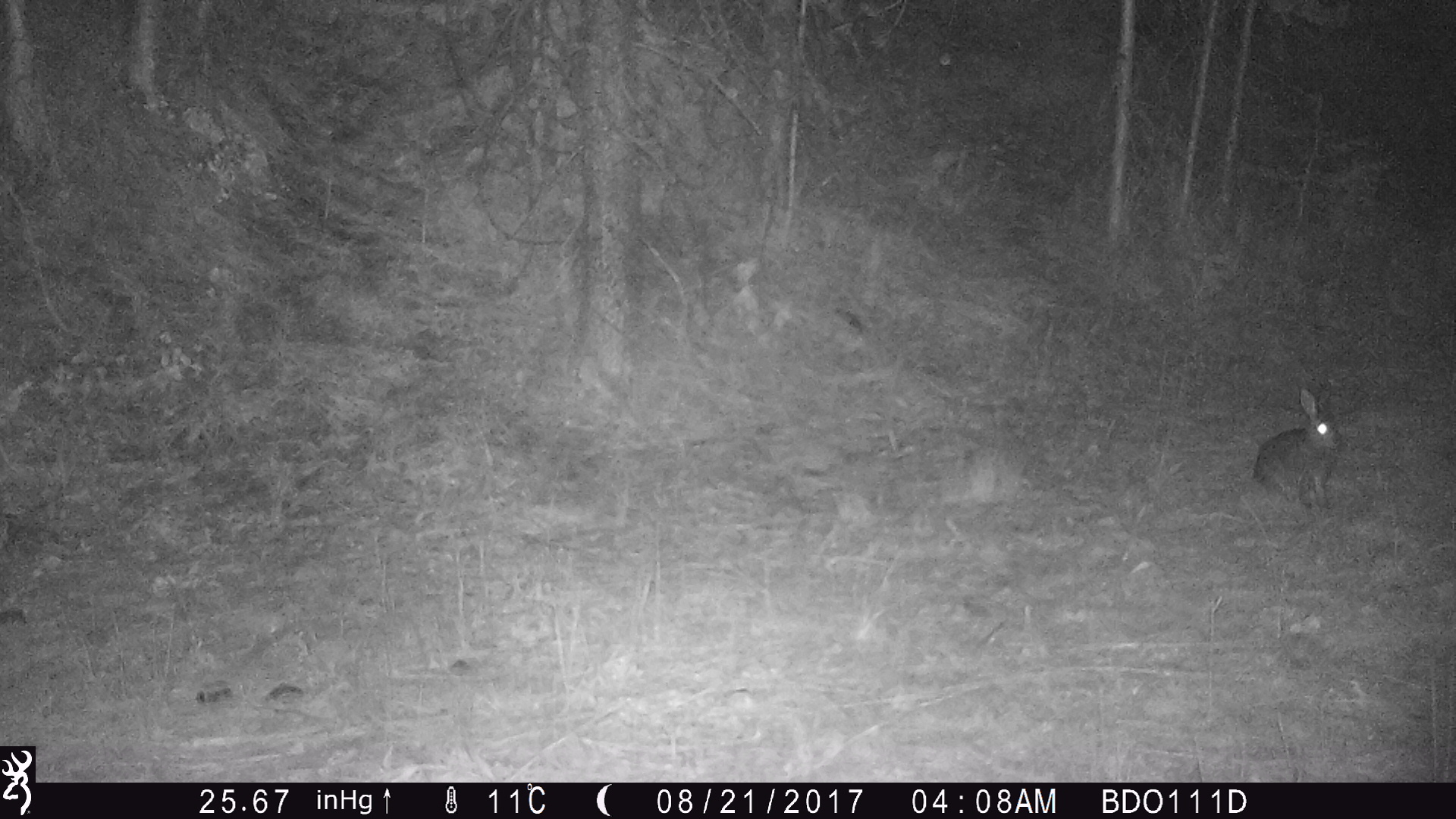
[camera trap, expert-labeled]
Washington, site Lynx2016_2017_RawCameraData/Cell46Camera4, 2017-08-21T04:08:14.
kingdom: Animalia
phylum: Chordata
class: Mammalia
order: Lagomorpha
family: Leporidae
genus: Lepus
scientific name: Lepus americanus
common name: snowshoe hare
Lepus americanus (snowshoe hare). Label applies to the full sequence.